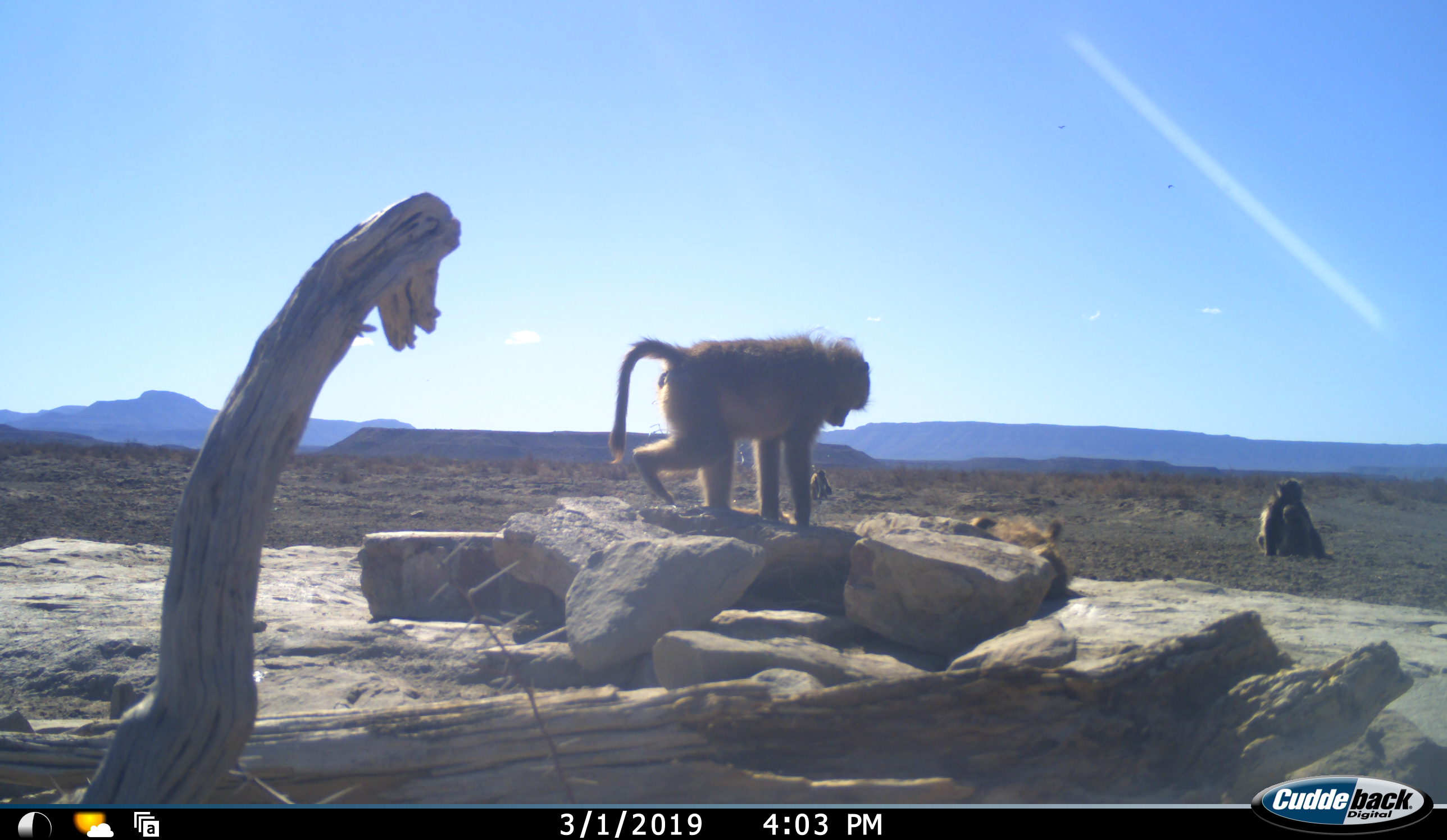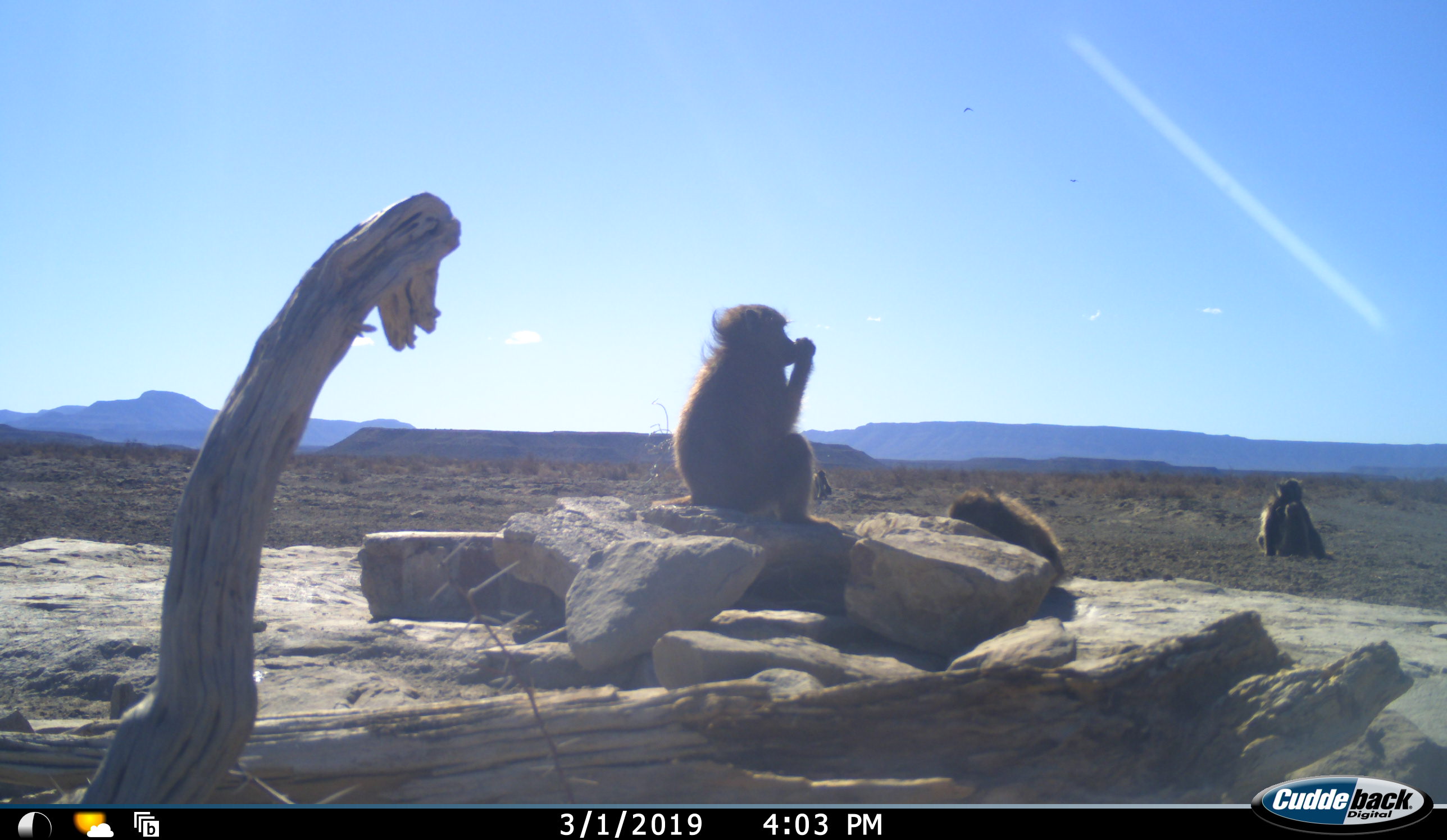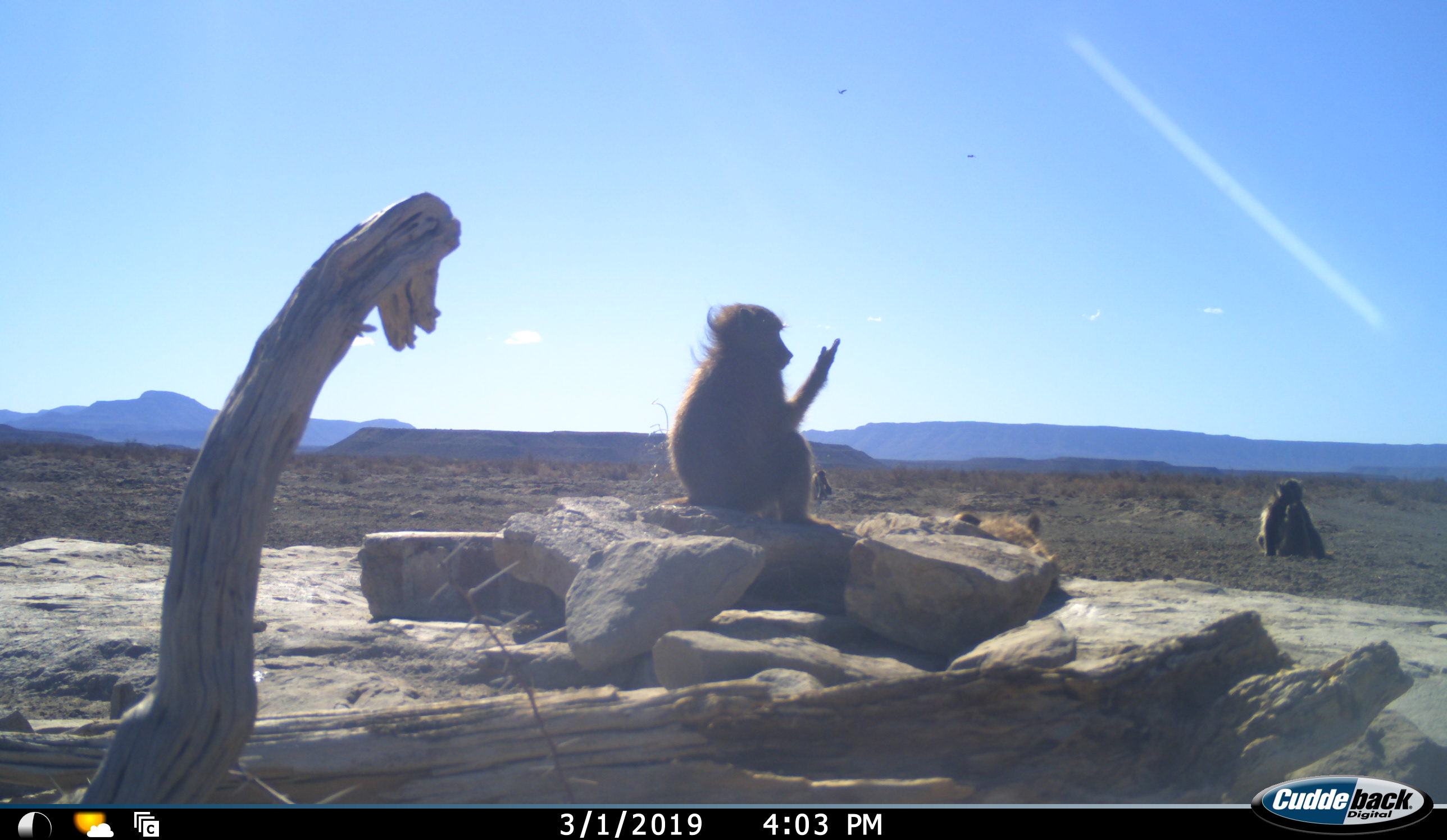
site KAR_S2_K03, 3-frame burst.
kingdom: Animalia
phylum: Chordata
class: Mammalia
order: Primates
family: Cercopithecidae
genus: Papio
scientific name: Papio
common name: baboon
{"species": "baboon (Papio)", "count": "4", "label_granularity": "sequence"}